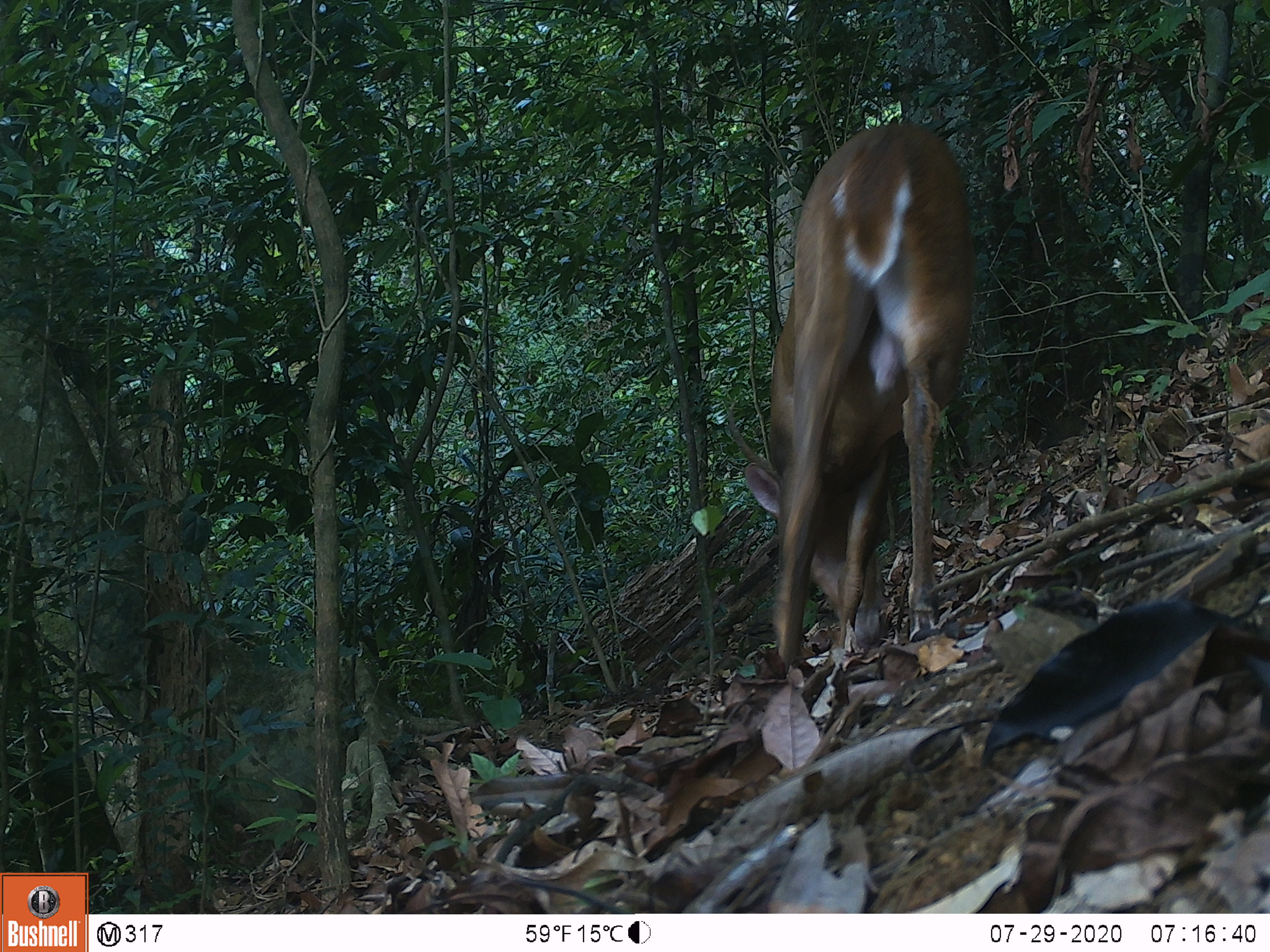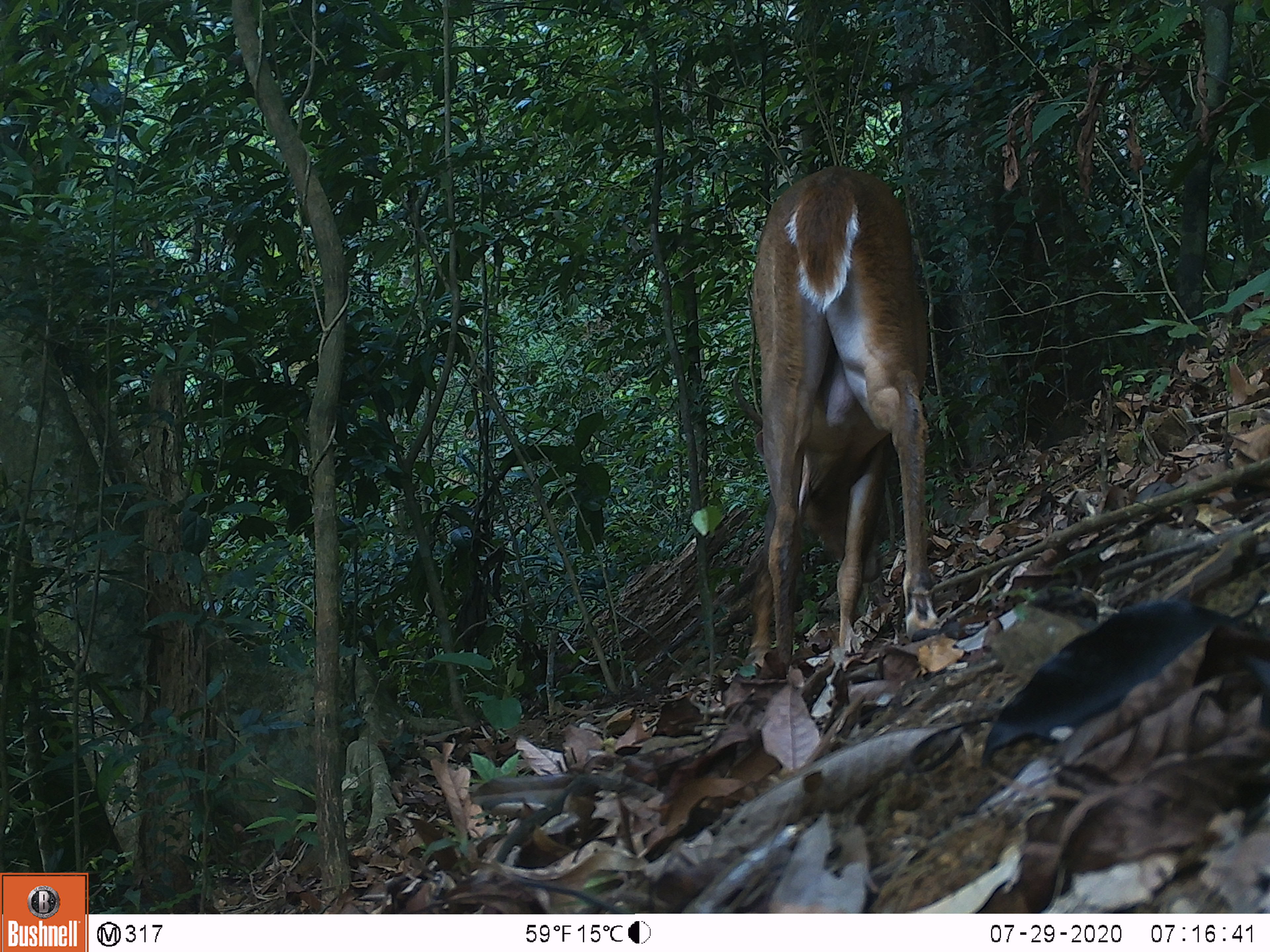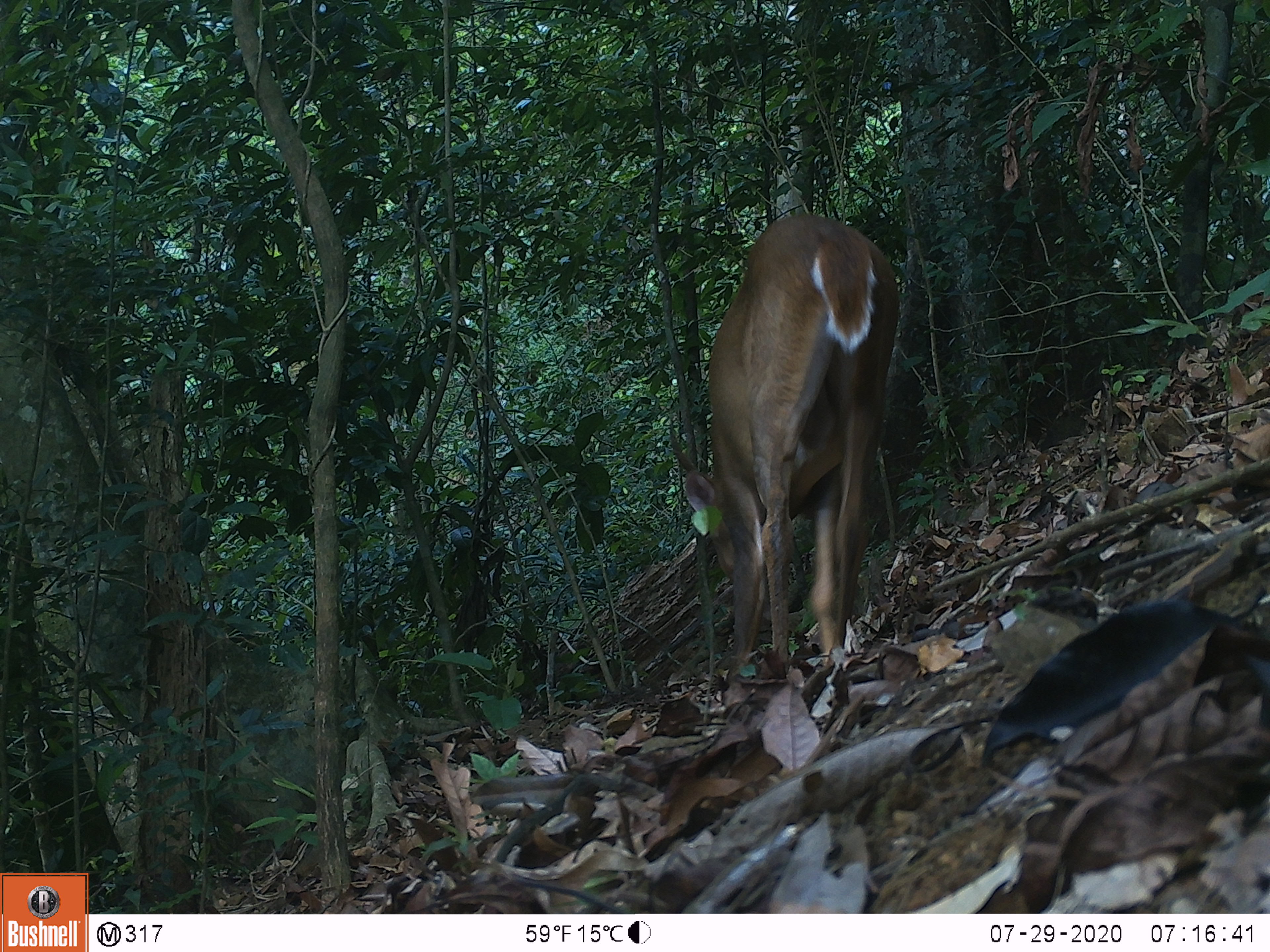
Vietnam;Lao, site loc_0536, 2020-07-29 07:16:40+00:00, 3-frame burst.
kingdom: Animalia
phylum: Chordata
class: Mammalia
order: Artiodactyla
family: Cervidae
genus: Muntiacus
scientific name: Muntiacus vuquangensis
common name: large-antlered muntjac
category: large antlered muntjac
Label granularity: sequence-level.